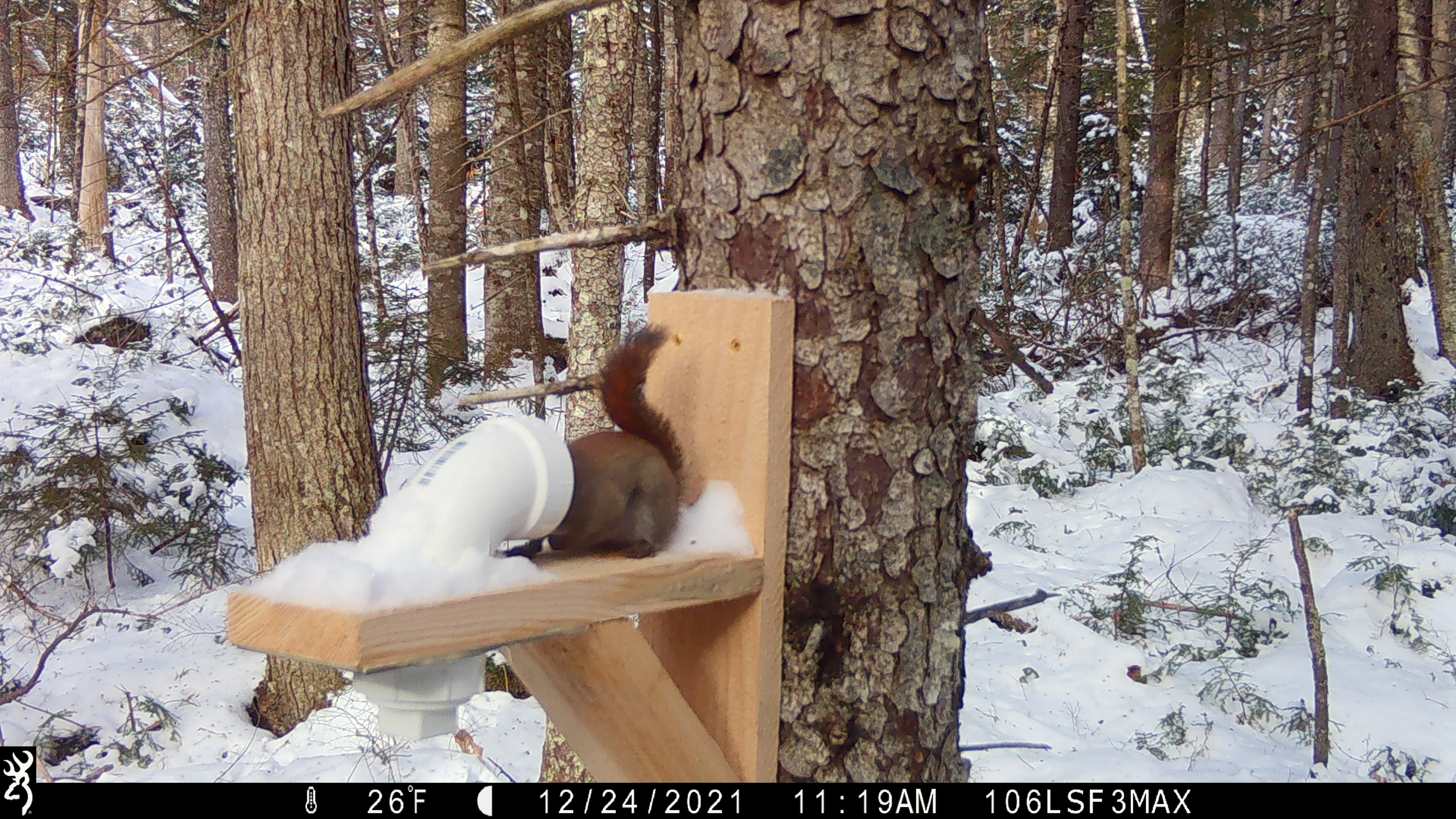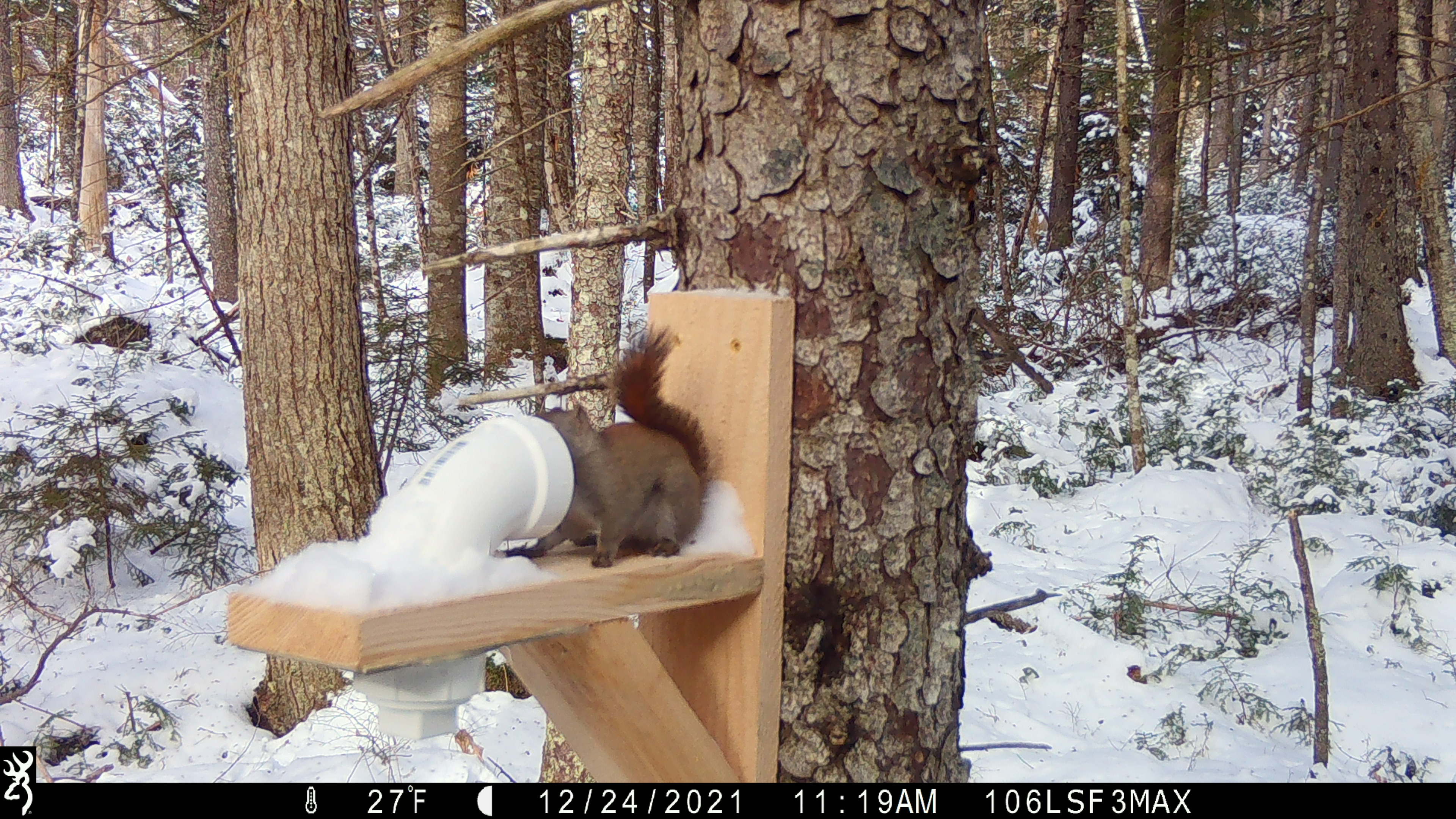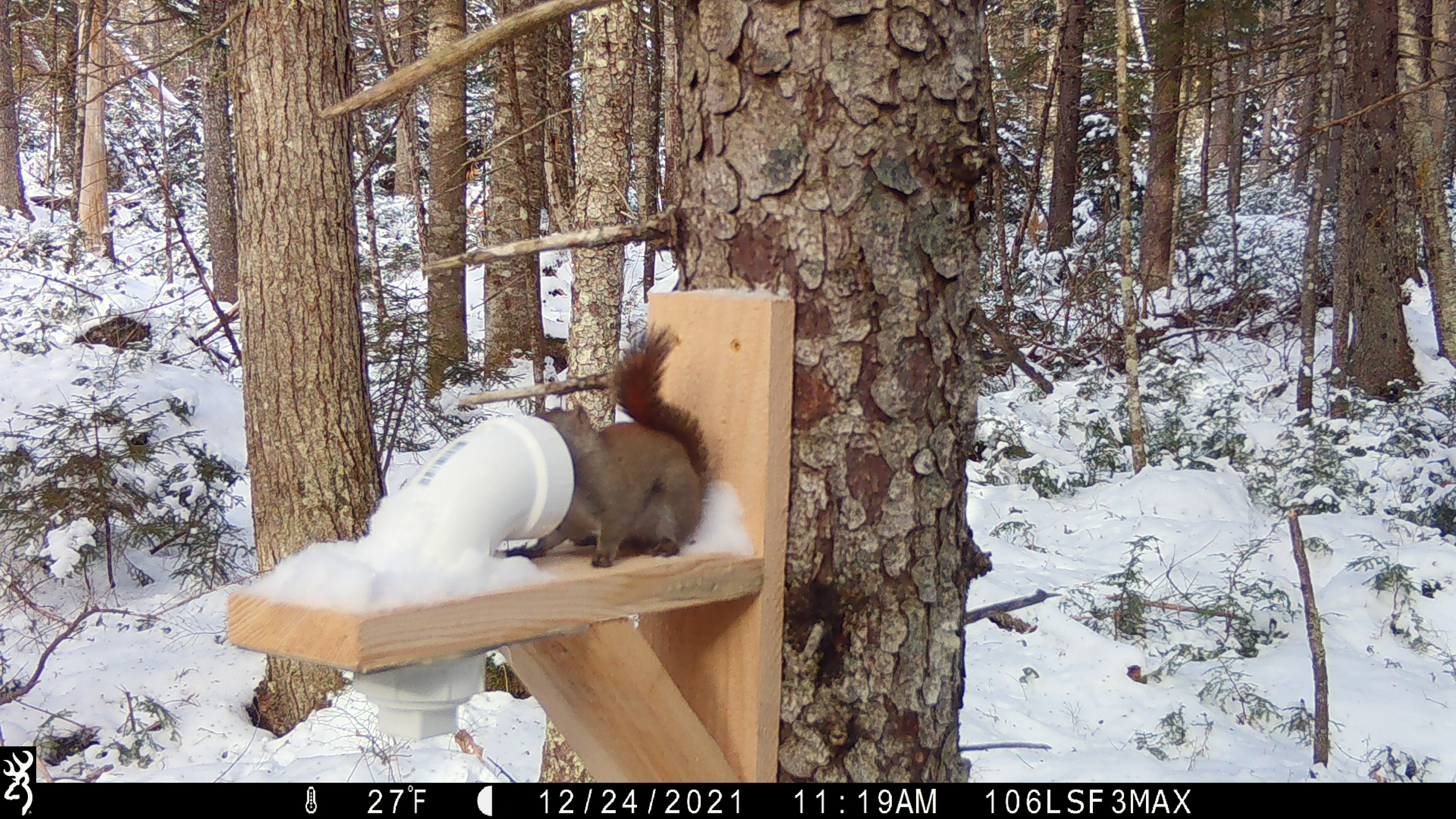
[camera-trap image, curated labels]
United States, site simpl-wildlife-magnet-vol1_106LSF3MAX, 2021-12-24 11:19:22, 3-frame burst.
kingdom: Animalia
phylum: Chordata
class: Mammalia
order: Rodentia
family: Sciuridae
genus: Tamiasciurus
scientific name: Tamiasciurus hudsonicus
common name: red squirrel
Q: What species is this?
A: Red squirrel (Tamiasciurus hudsonicus).